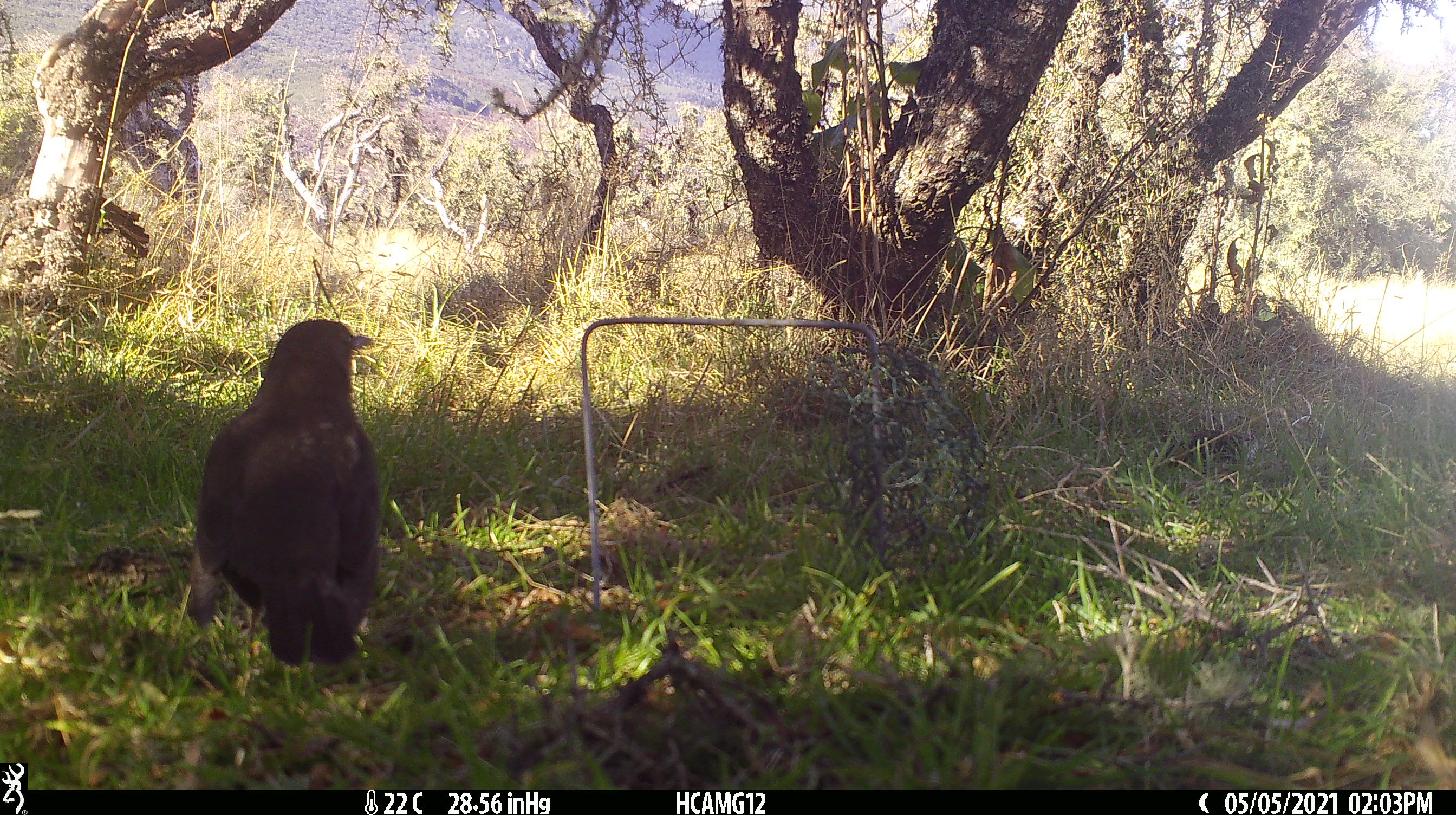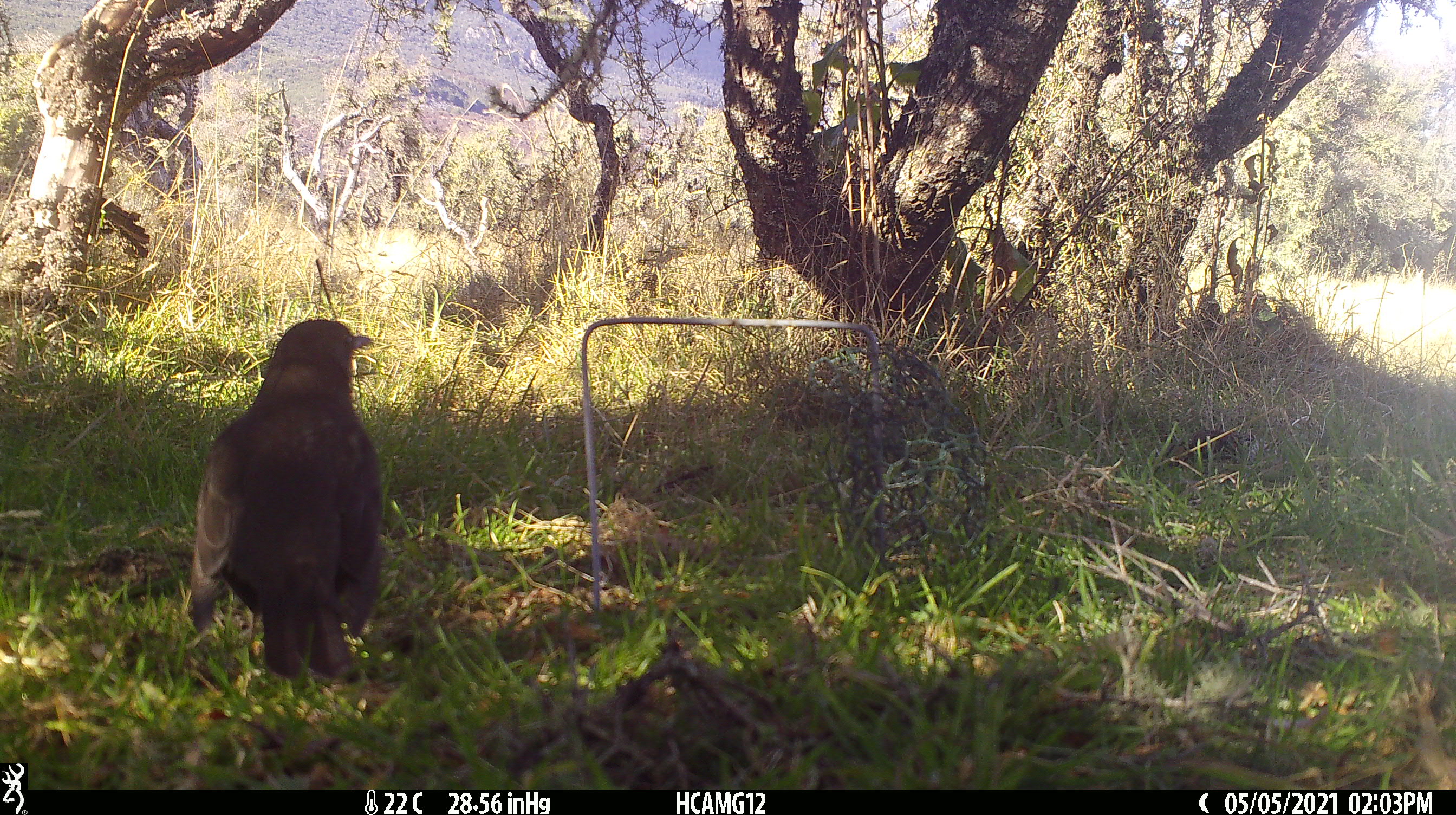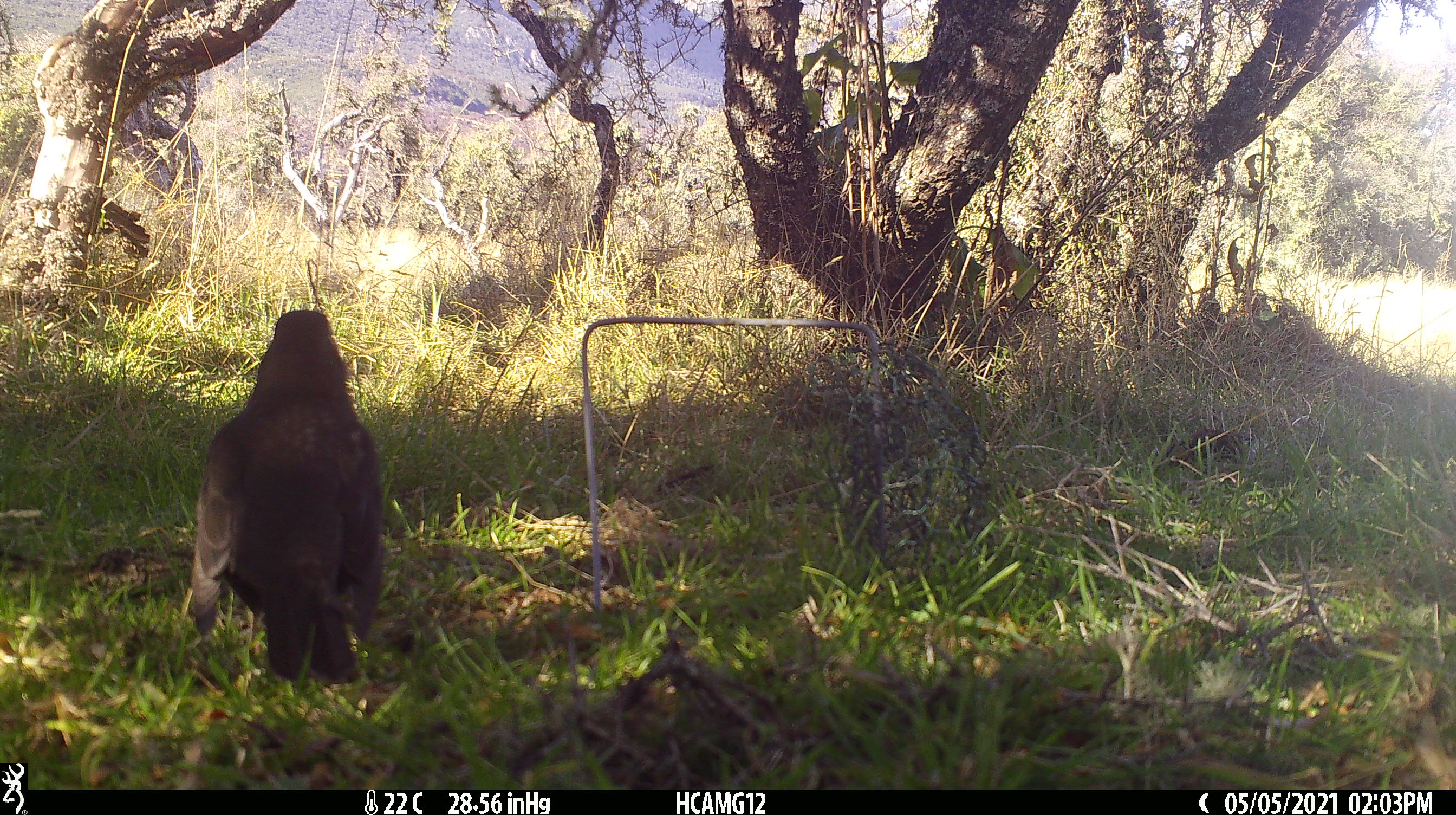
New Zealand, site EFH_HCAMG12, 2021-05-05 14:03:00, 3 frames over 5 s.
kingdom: Animalia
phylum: Chordata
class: Aves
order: Passeriformes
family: Turdidae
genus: Turdus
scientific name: Turdus merula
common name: eurasian blackbird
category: blackbird